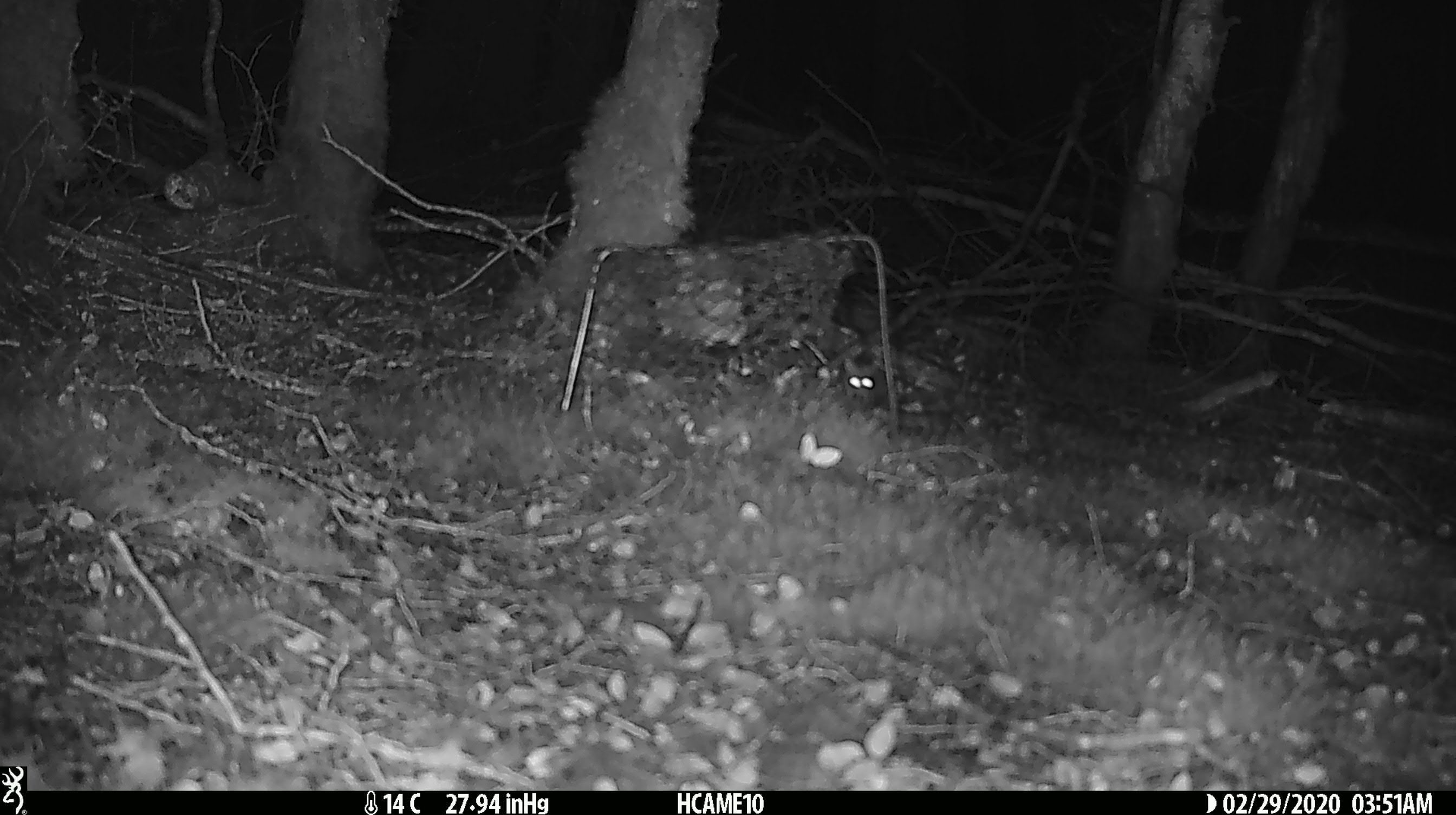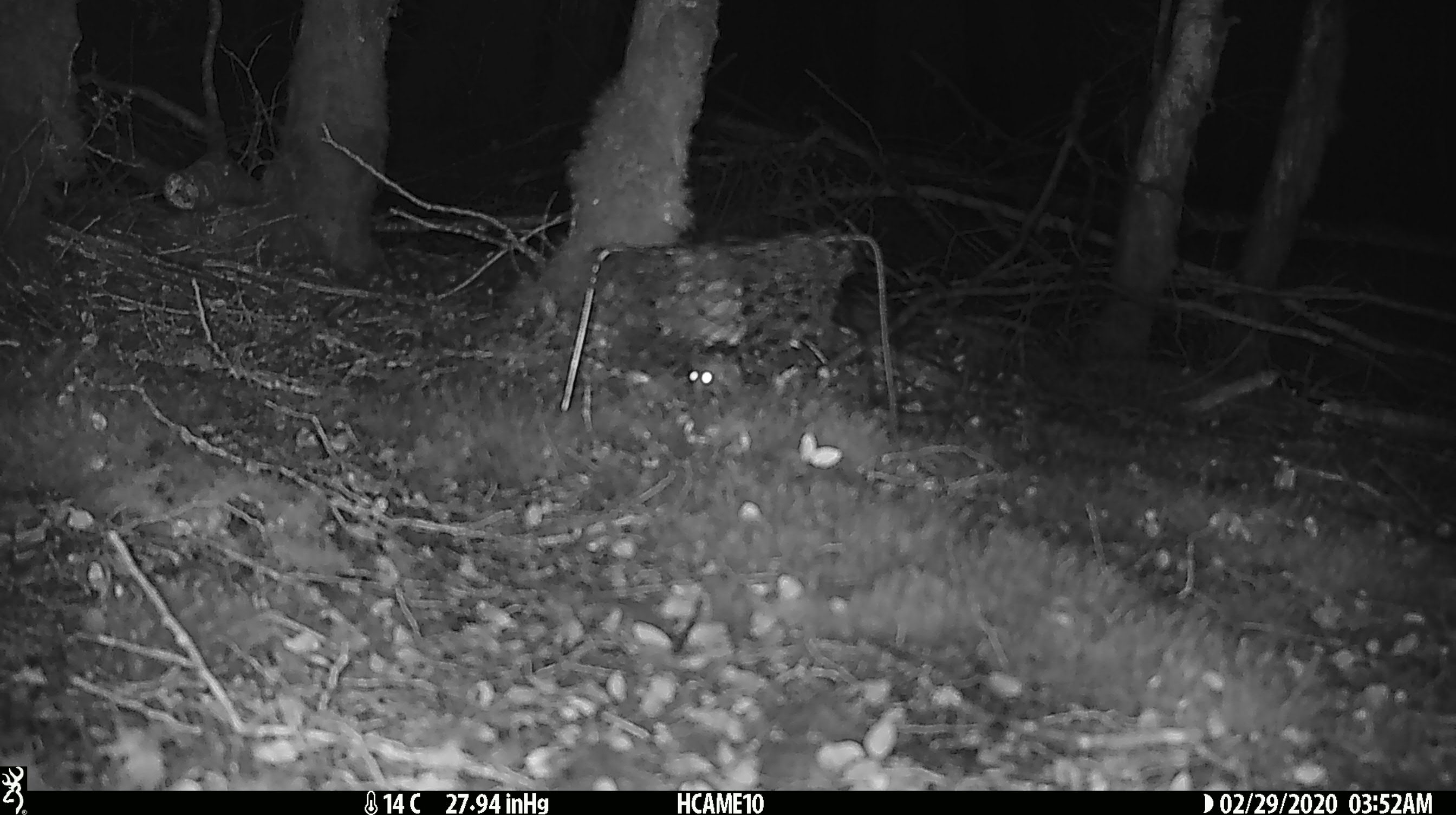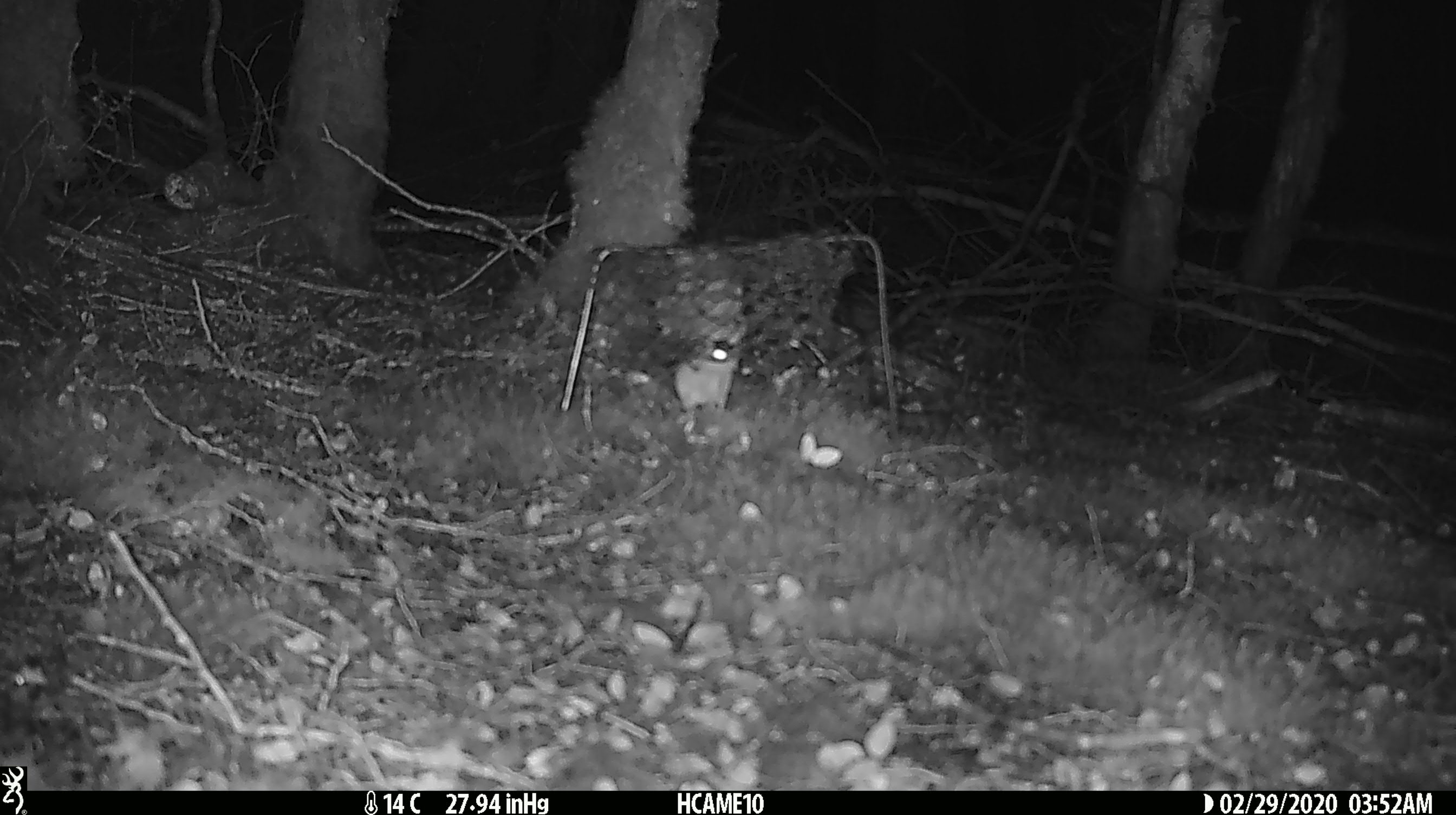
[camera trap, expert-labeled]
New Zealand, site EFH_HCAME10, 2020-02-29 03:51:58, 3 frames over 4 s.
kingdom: Animalia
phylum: Chordata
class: Mammalia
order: Rodentia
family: Muridae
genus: Mus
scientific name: Mus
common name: mouse